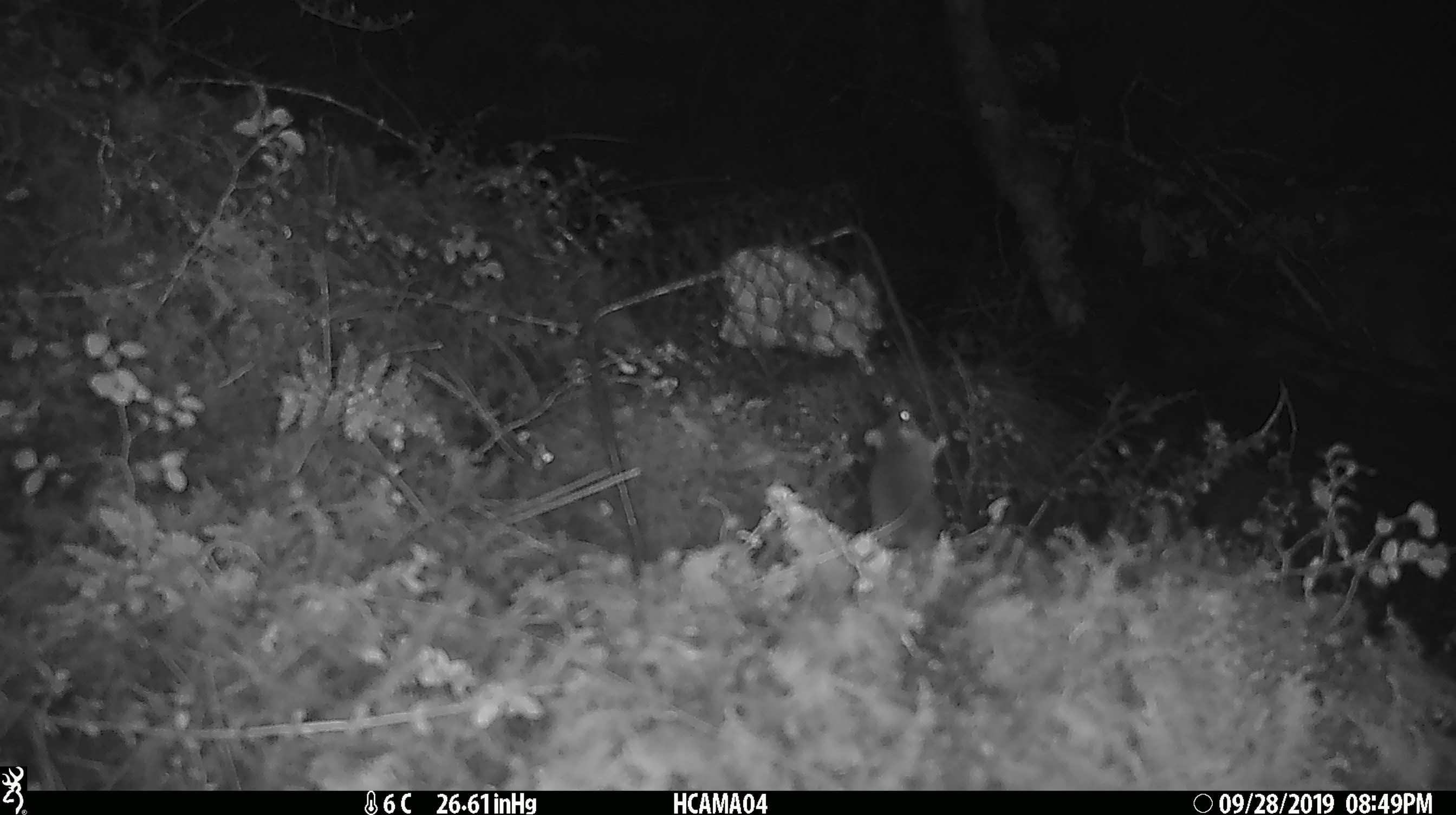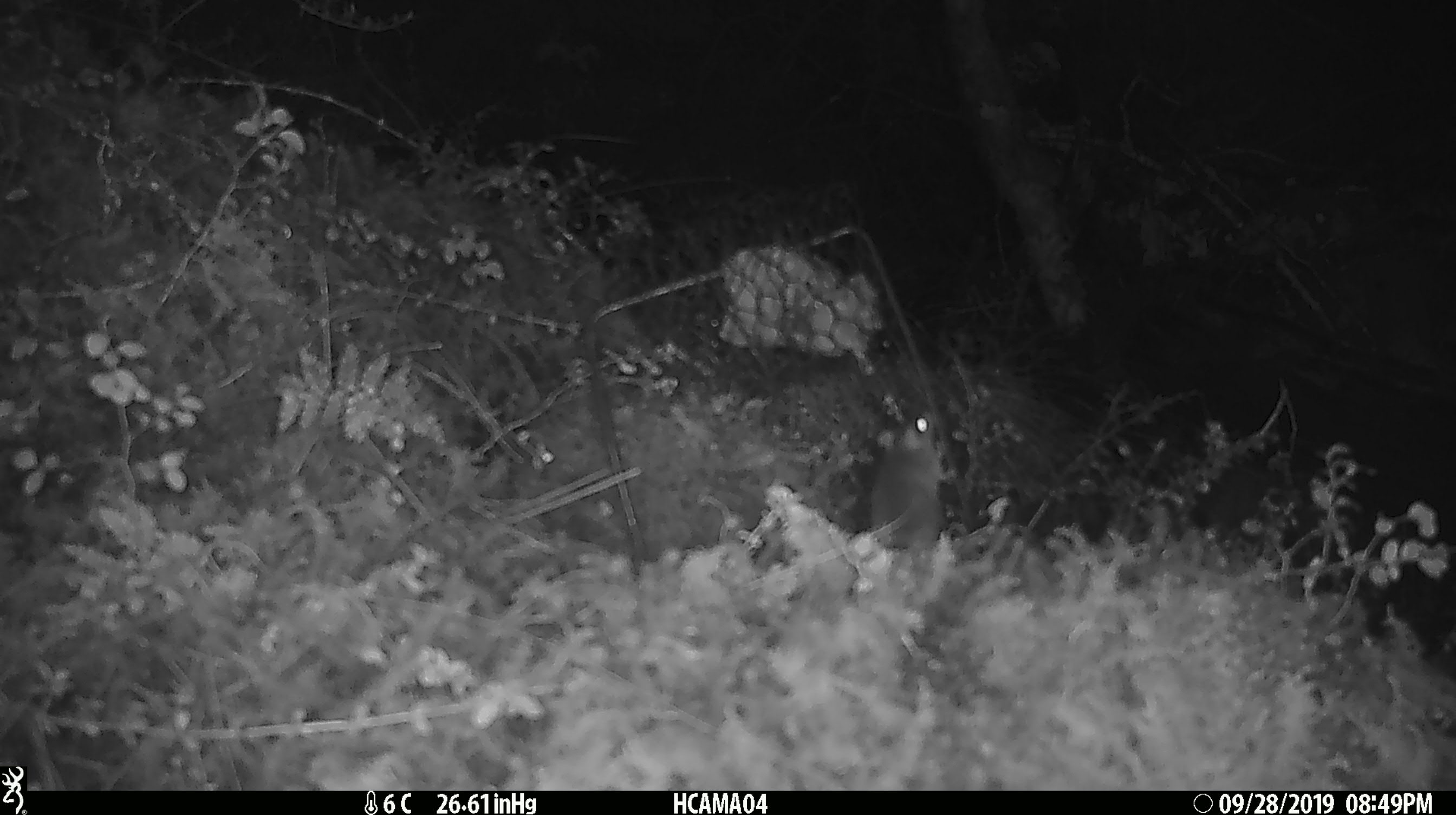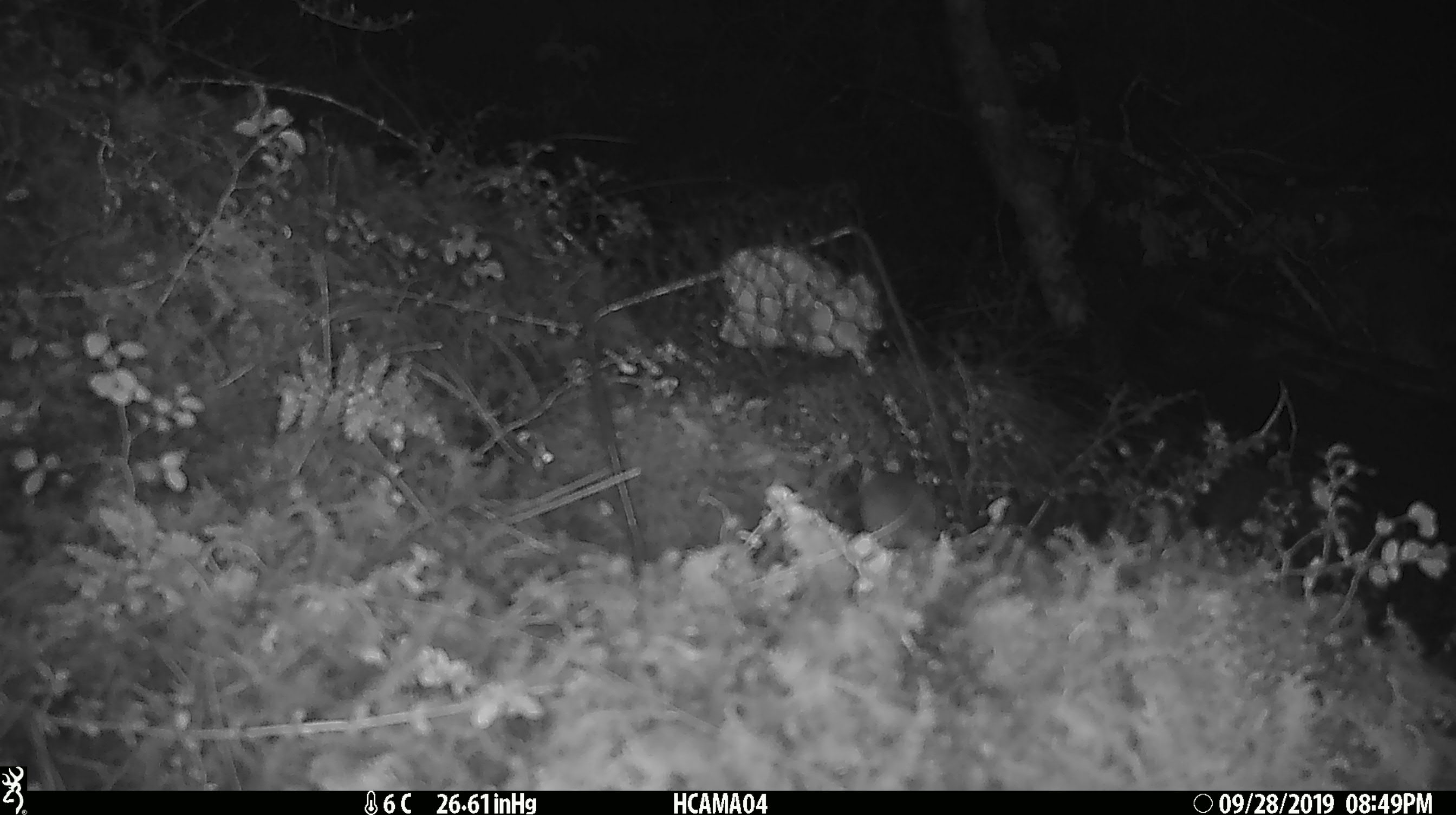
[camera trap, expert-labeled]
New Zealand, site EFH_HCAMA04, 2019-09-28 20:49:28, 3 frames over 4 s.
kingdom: Animalia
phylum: Chordata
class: Mammalia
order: Rodentia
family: Muridae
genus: Mus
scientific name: Mus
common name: mouse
Mouse (Mus).